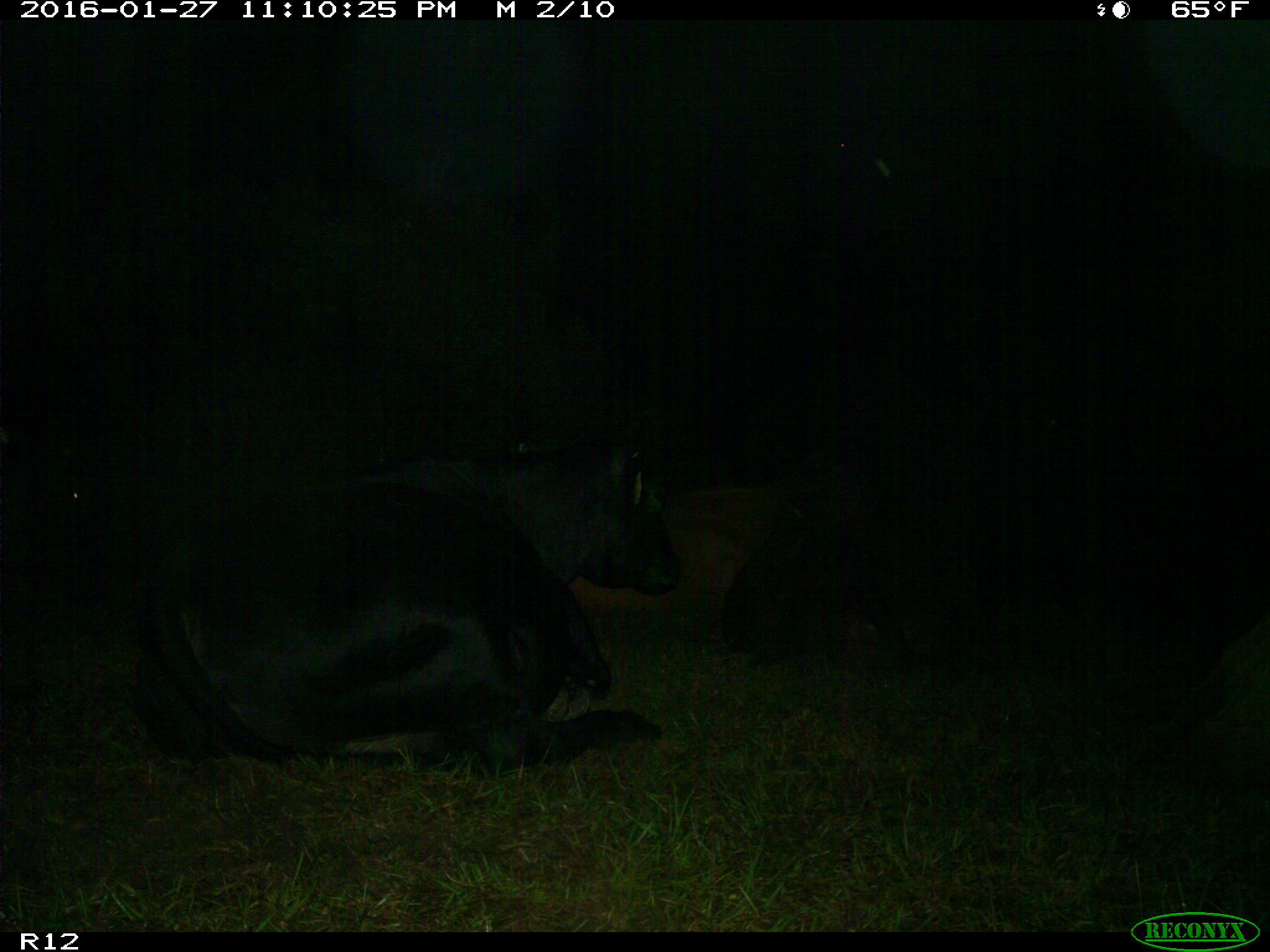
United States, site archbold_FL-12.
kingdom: Animalia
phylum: Chordata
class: Mammalia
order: Artiodactyla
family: Bovidae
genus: Bos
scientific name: Bos taurus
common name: domestic cow